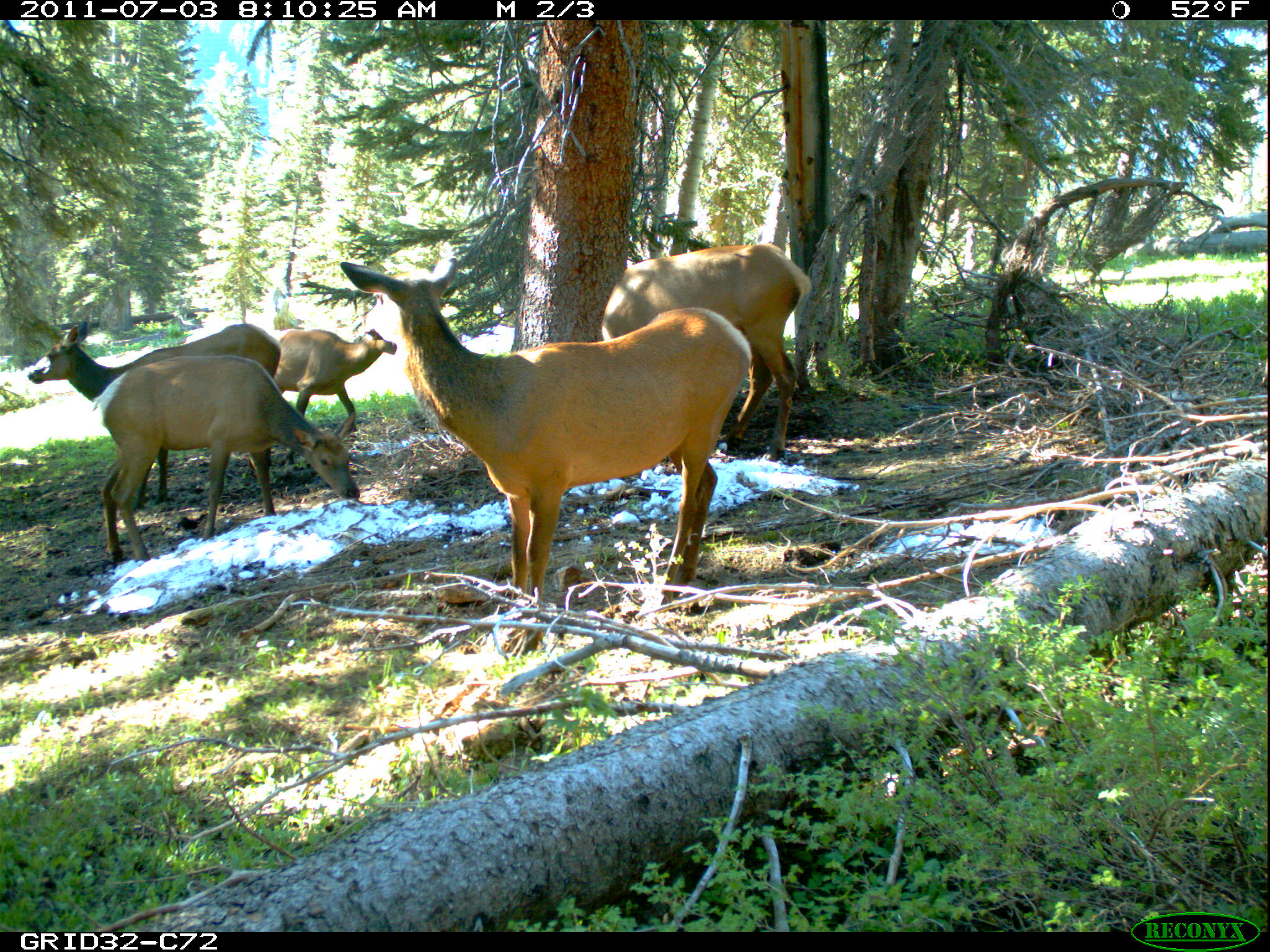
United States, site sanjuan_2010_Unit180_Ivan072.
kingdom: Animalia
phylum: Chordata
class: Mammalia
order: Artiodactyla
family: Cervidae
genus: Cervus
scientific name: Cervus elaphus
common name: red deer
Cervus elaphus (red deer).